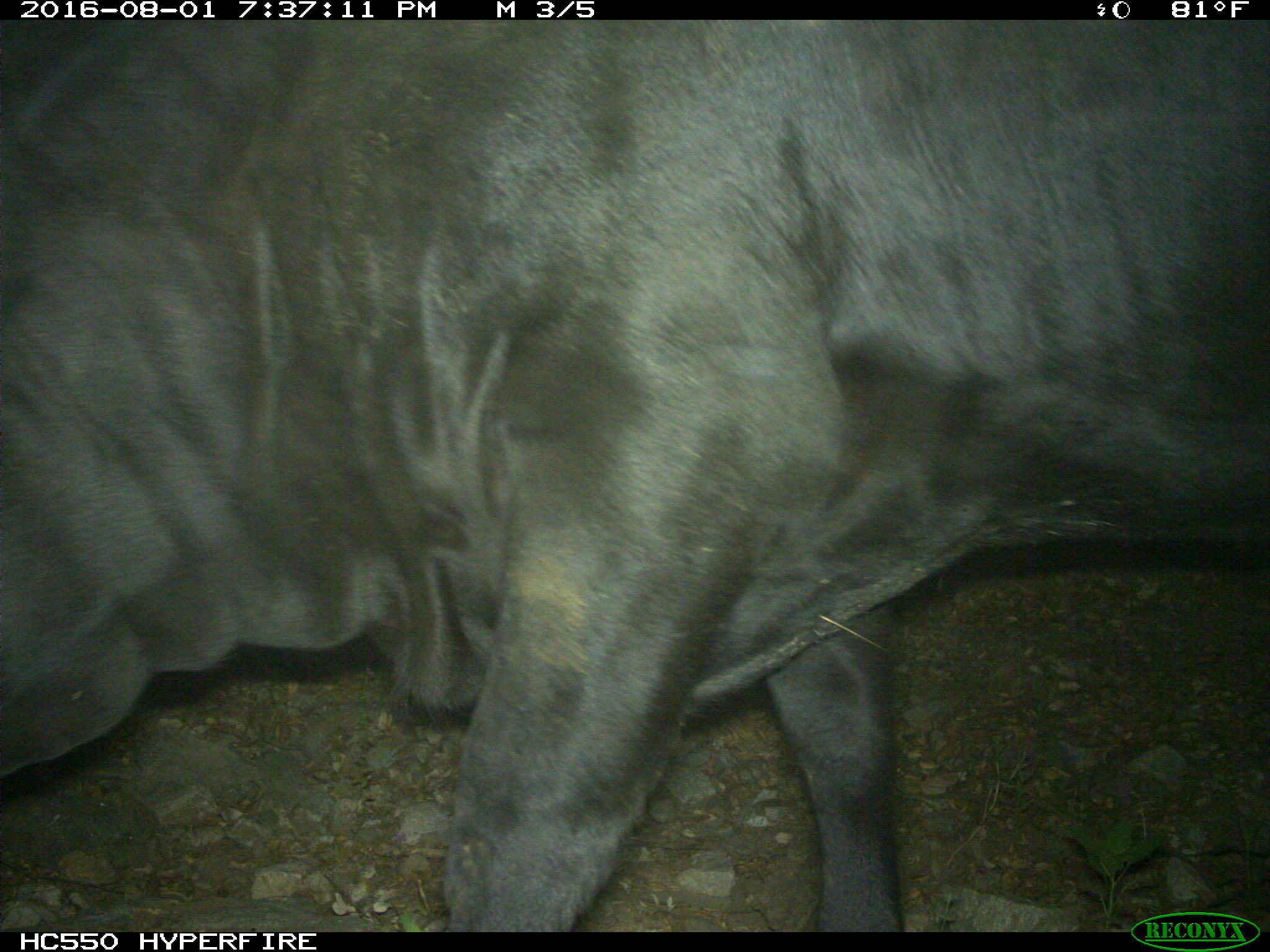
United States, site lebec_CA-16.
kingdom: Animalia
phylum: Chordata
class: Mammalia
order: Artiodactyla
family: Bovidae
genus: Bos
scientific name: Bos taurus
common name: domestic cow